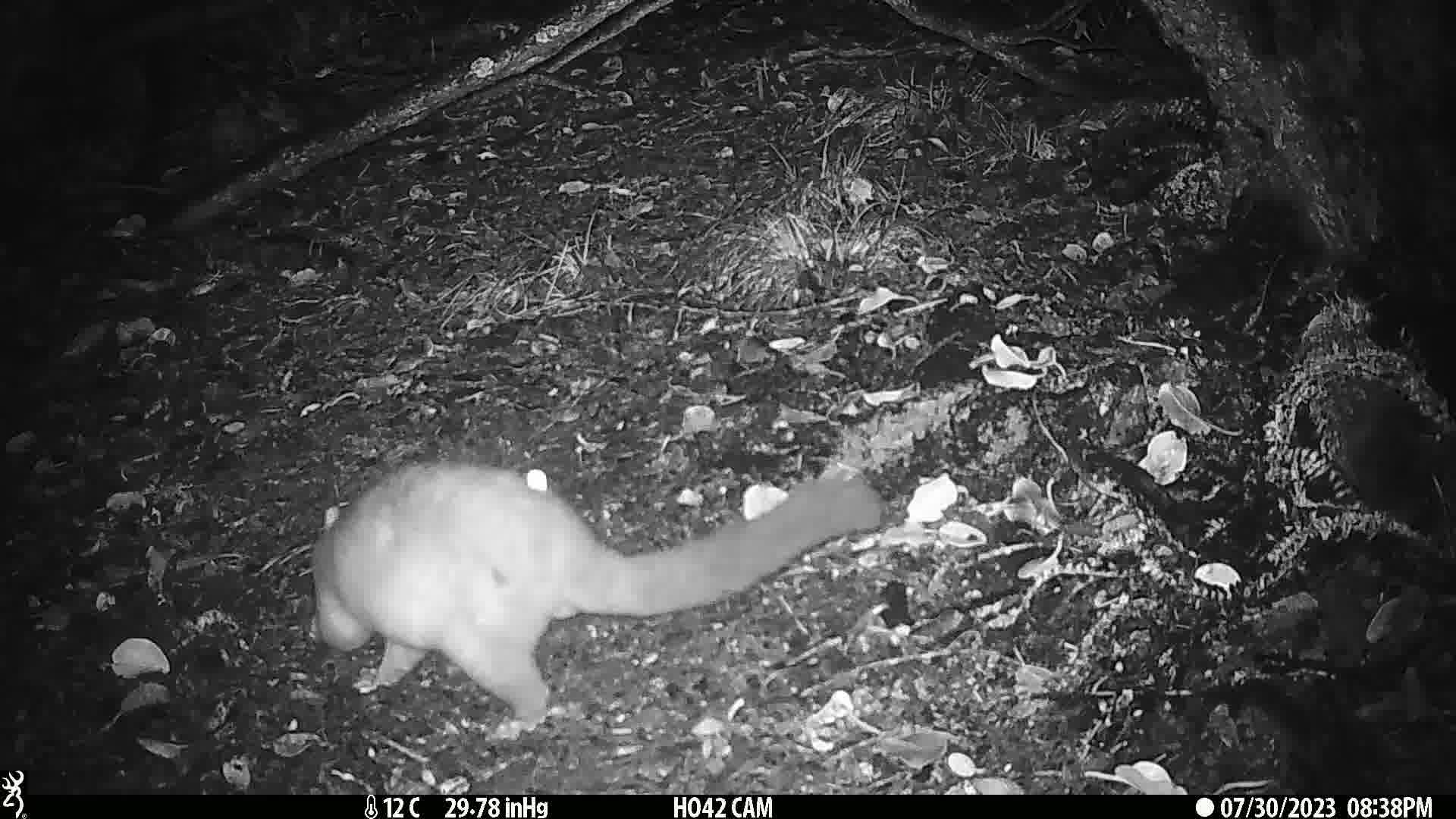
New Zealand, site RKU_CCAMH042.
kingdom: Animalia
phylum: Chordata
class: Mammalia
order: Diprotodontia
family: Phalangeridae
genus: Trichosurus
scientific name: Trichosurus vulpecula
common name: common brushtail possum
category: possum